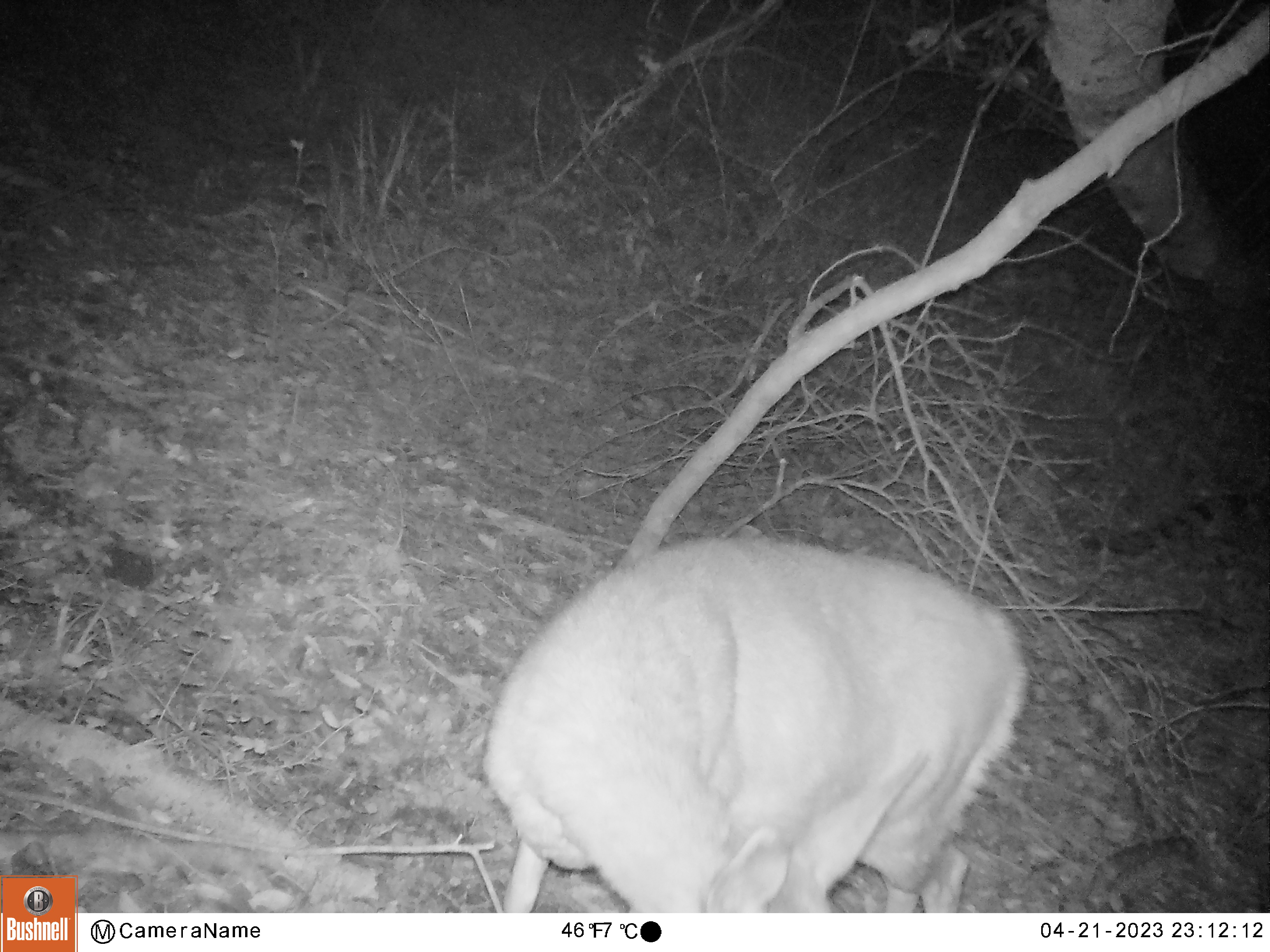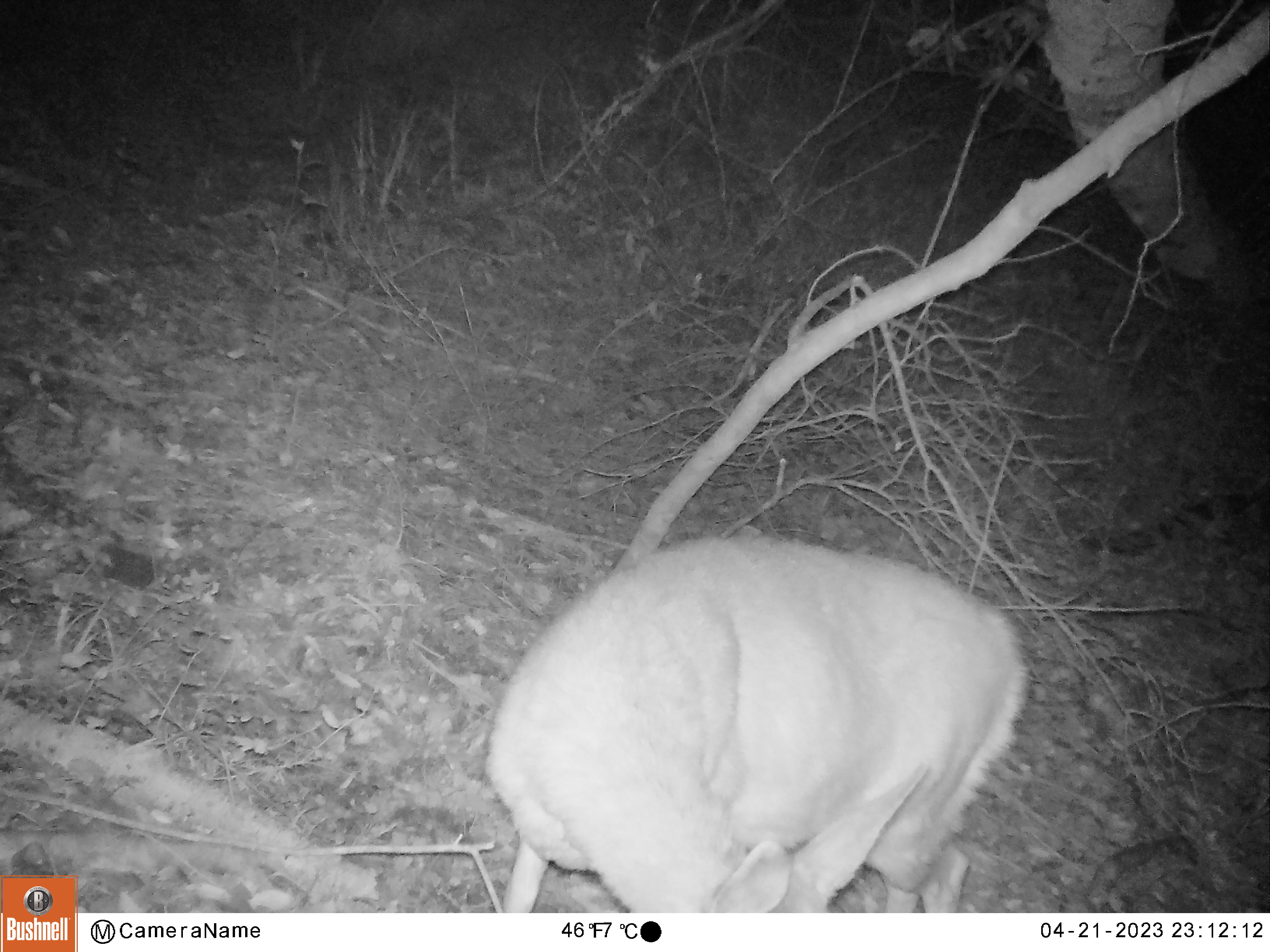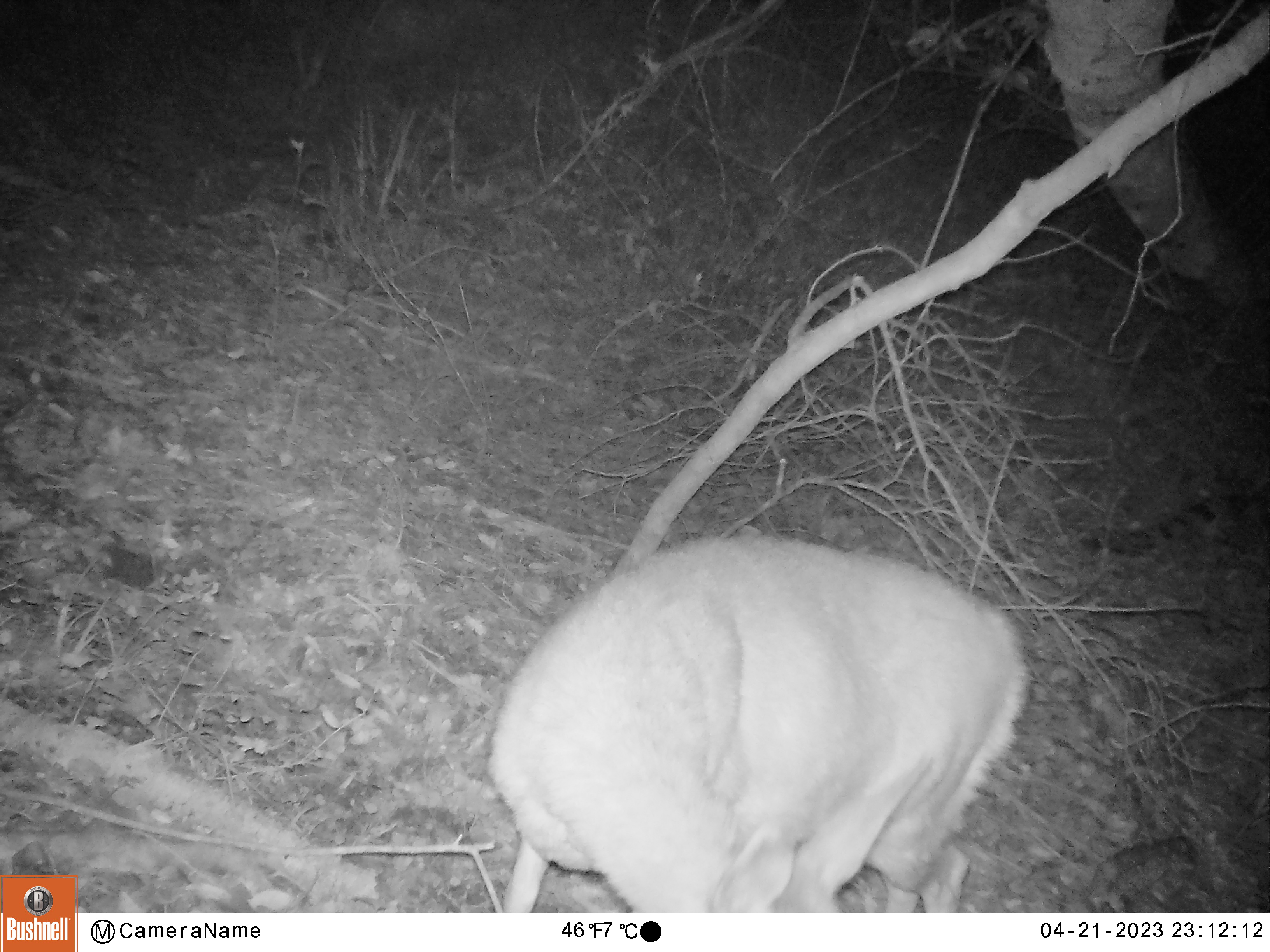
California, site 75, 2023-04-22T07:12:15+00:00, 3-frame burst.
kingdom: Animalia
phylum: Chordata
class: Mammalia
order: Artiodactyla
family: Cervidae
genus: Odocoileus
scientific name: Odocoileus hemionus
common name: mule deer